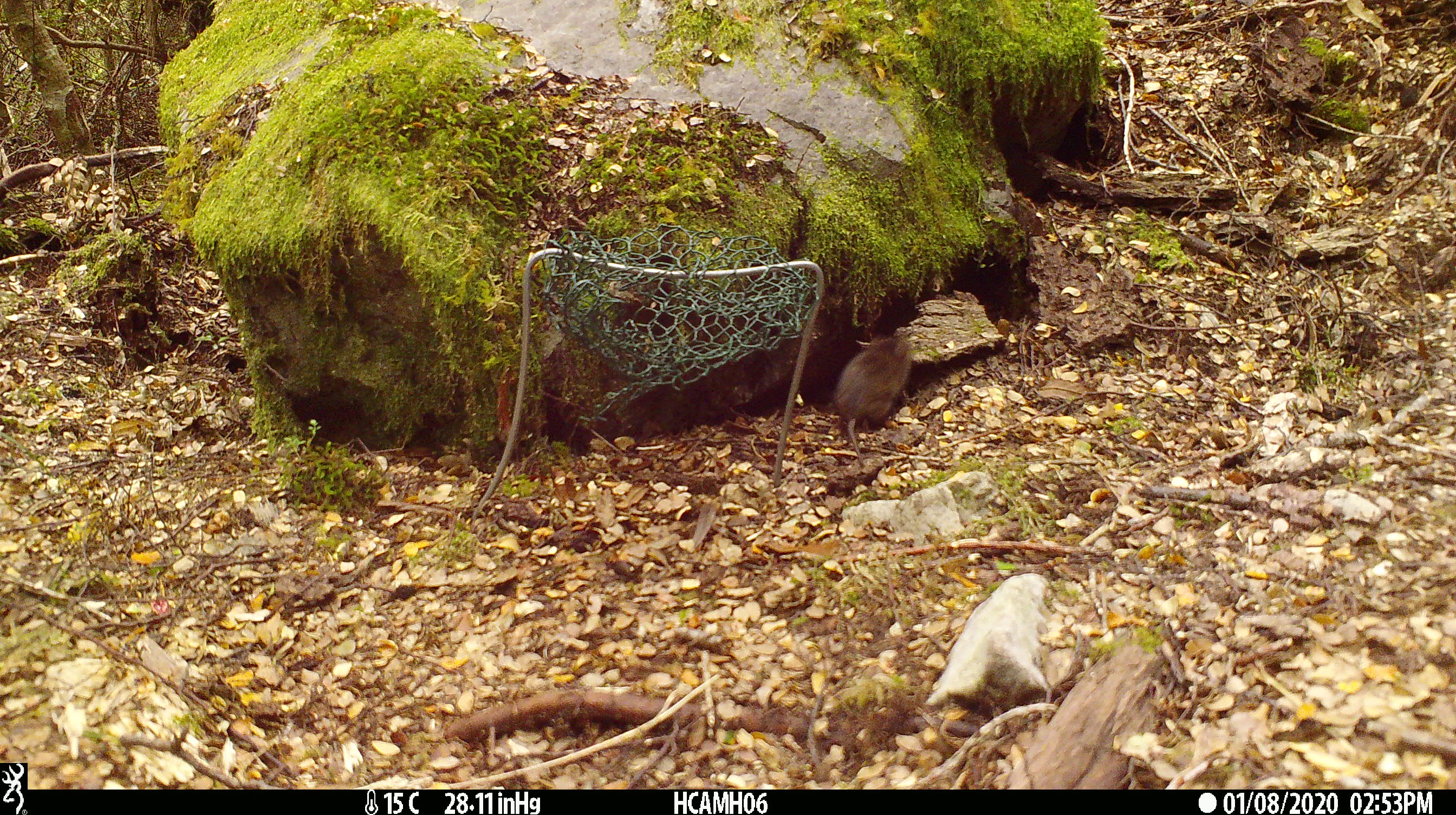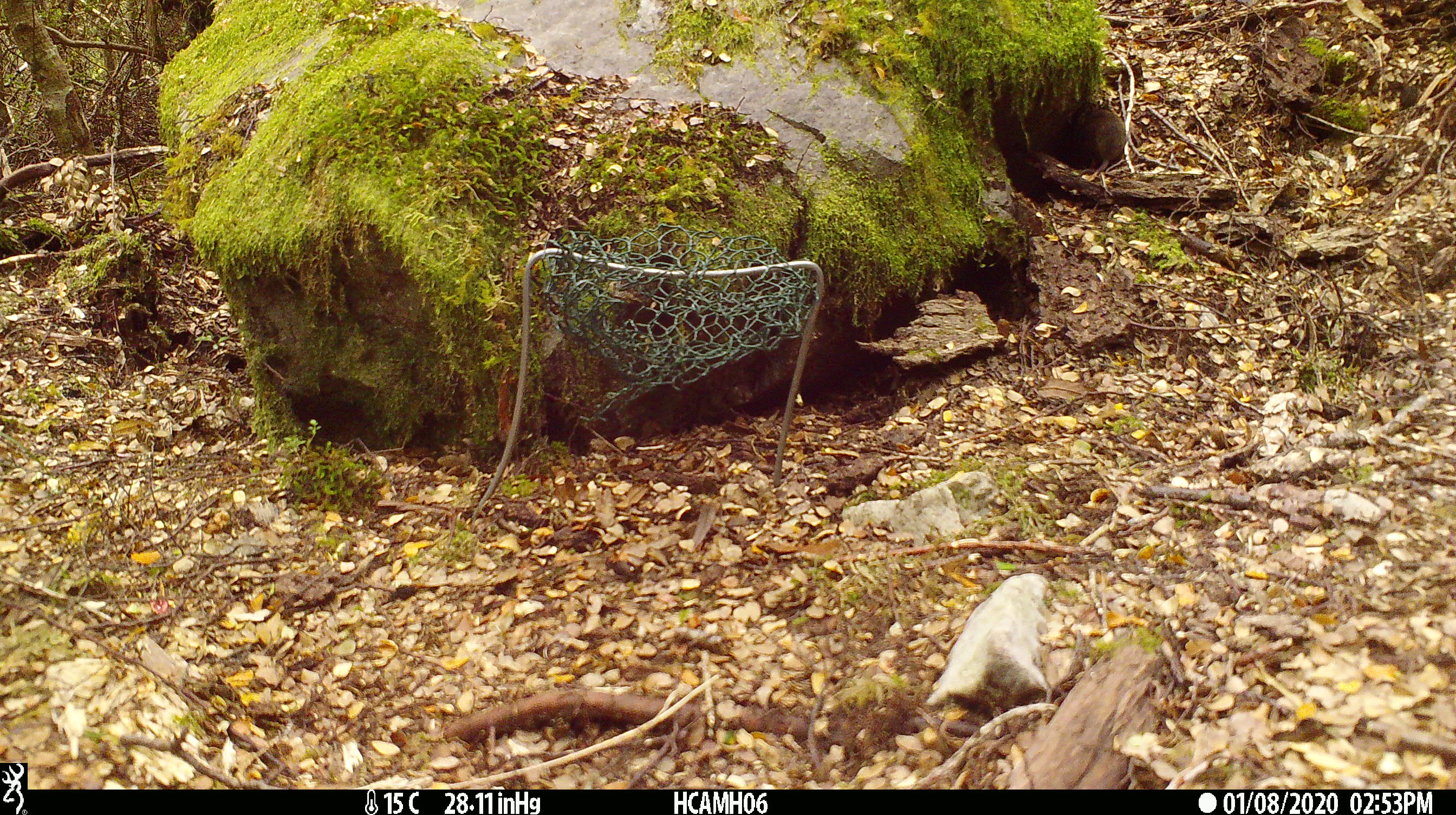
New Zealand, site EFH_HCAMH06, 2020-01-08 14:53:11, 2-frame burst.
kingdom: Animalia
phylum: Chordata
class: Mammalia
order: Rodentia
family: Muridae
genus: Mus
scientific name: Mus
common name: mouse